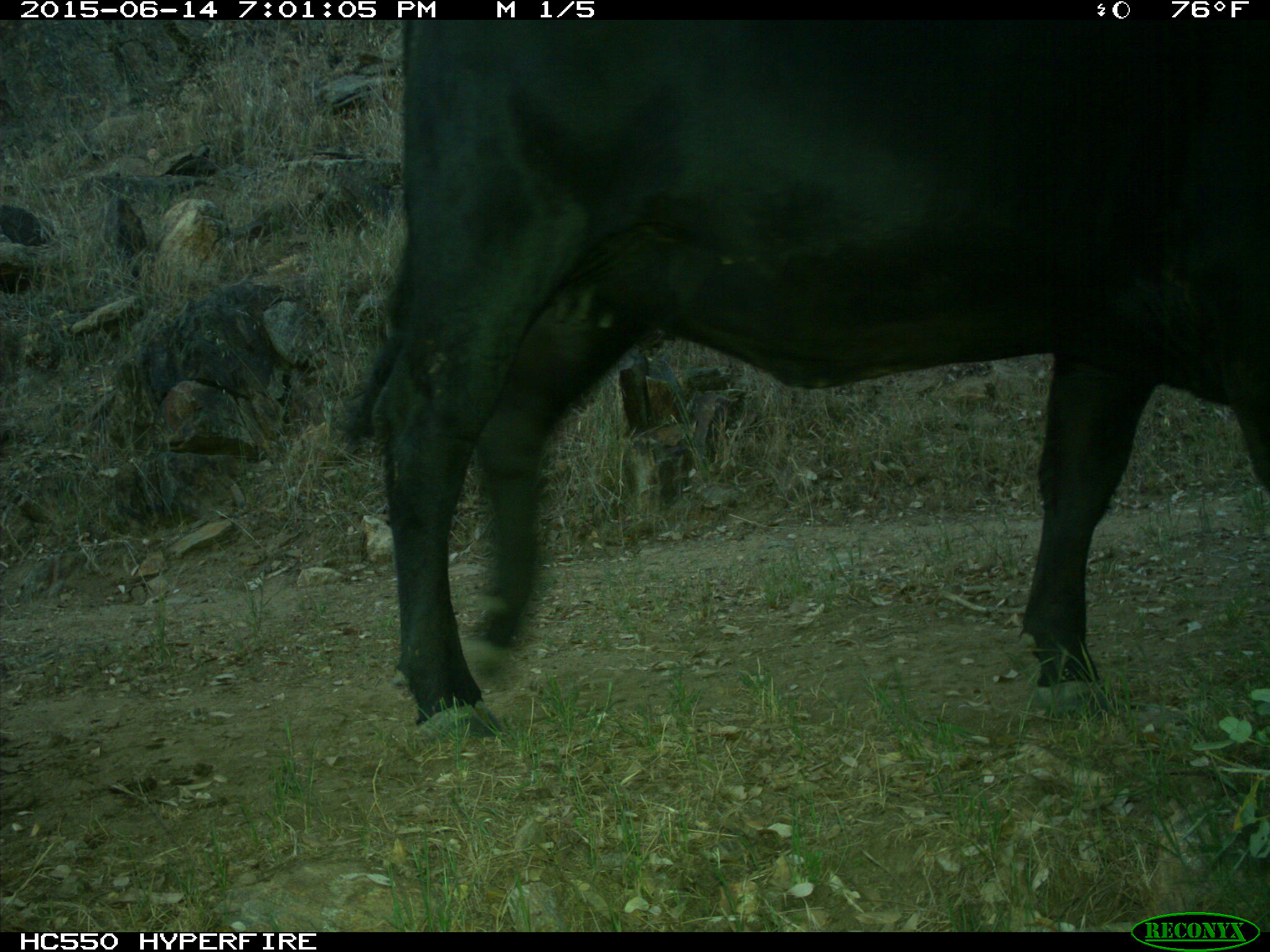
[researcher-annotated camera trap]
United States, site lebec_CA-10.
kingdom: Animalia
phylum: Chordata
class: Mammalia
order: Artiodactyla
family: Bovidae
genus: Bos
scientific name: Bos taurus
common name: domestic cow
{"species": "Bos taurus (domestic cow)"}